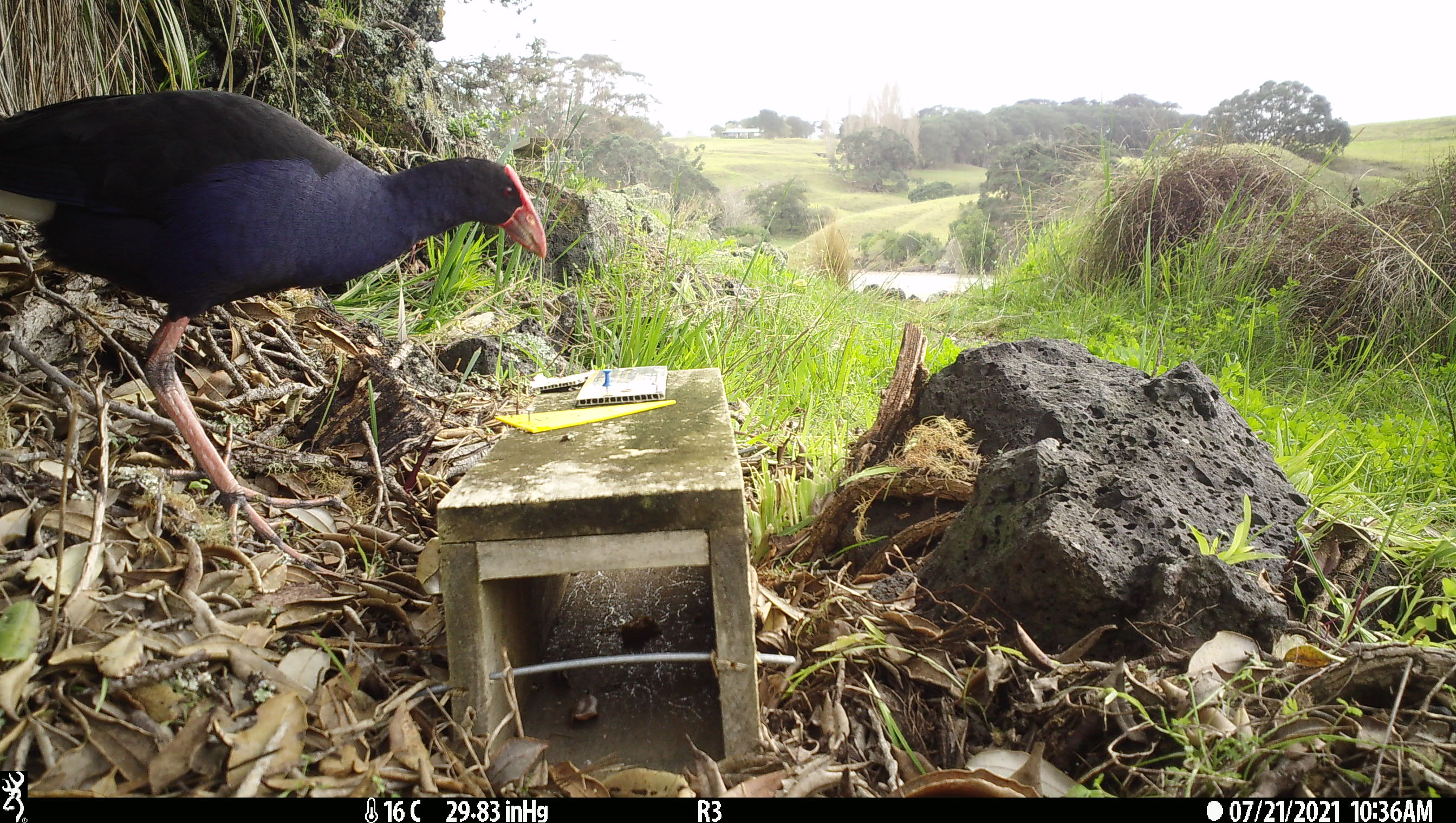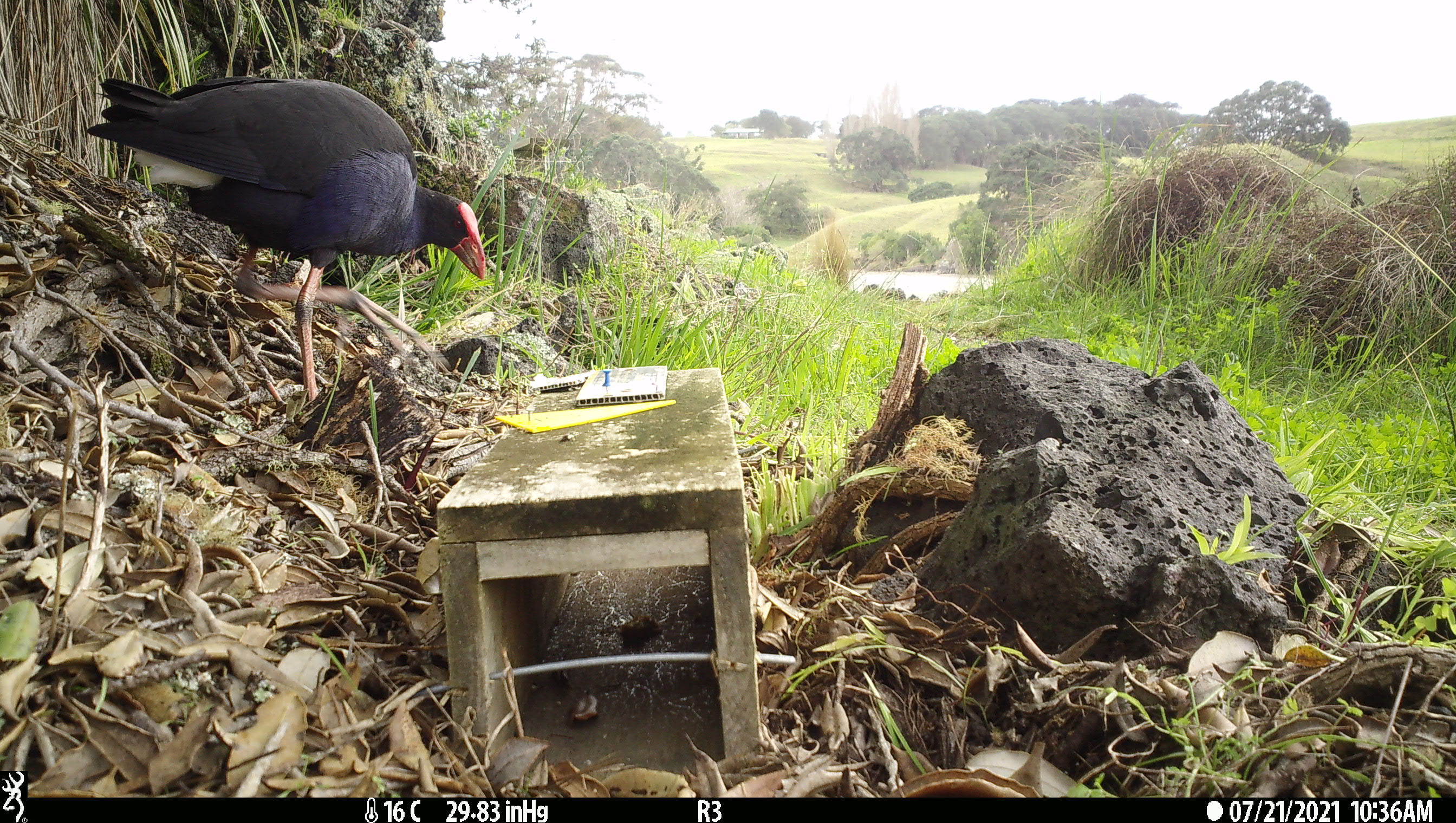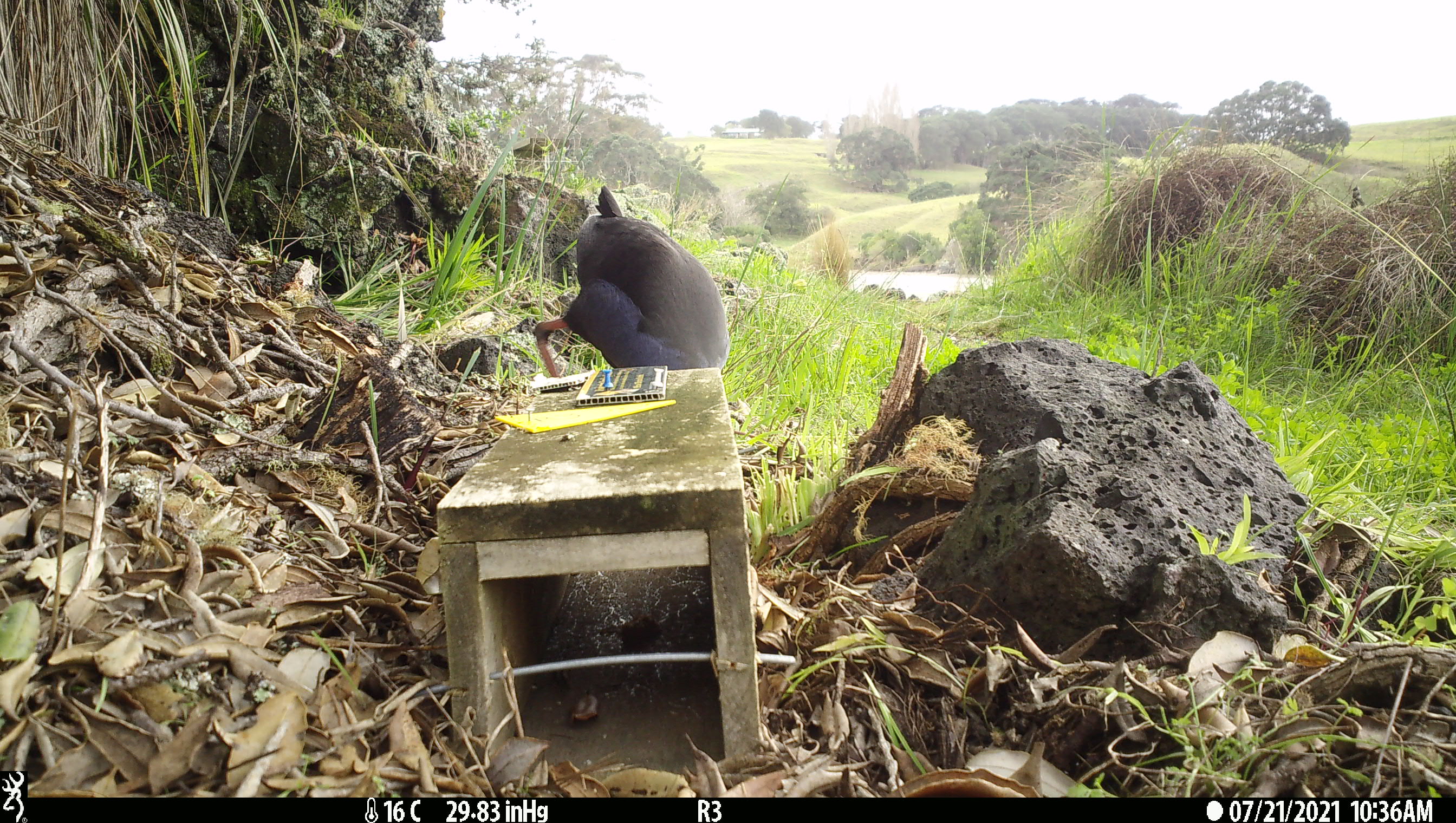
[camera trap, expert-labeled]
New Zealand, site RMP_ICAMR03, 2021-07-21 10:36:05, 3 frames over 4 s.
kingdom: Animalia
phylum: Chordata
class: Aves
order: Gruiformes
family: Rallidae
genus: Porphyrio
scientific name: Porphyrio melanotus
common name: australasian swamphen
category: pukeko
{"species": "pukeko (australasian swamphen) (Porphyrio melanotus)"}